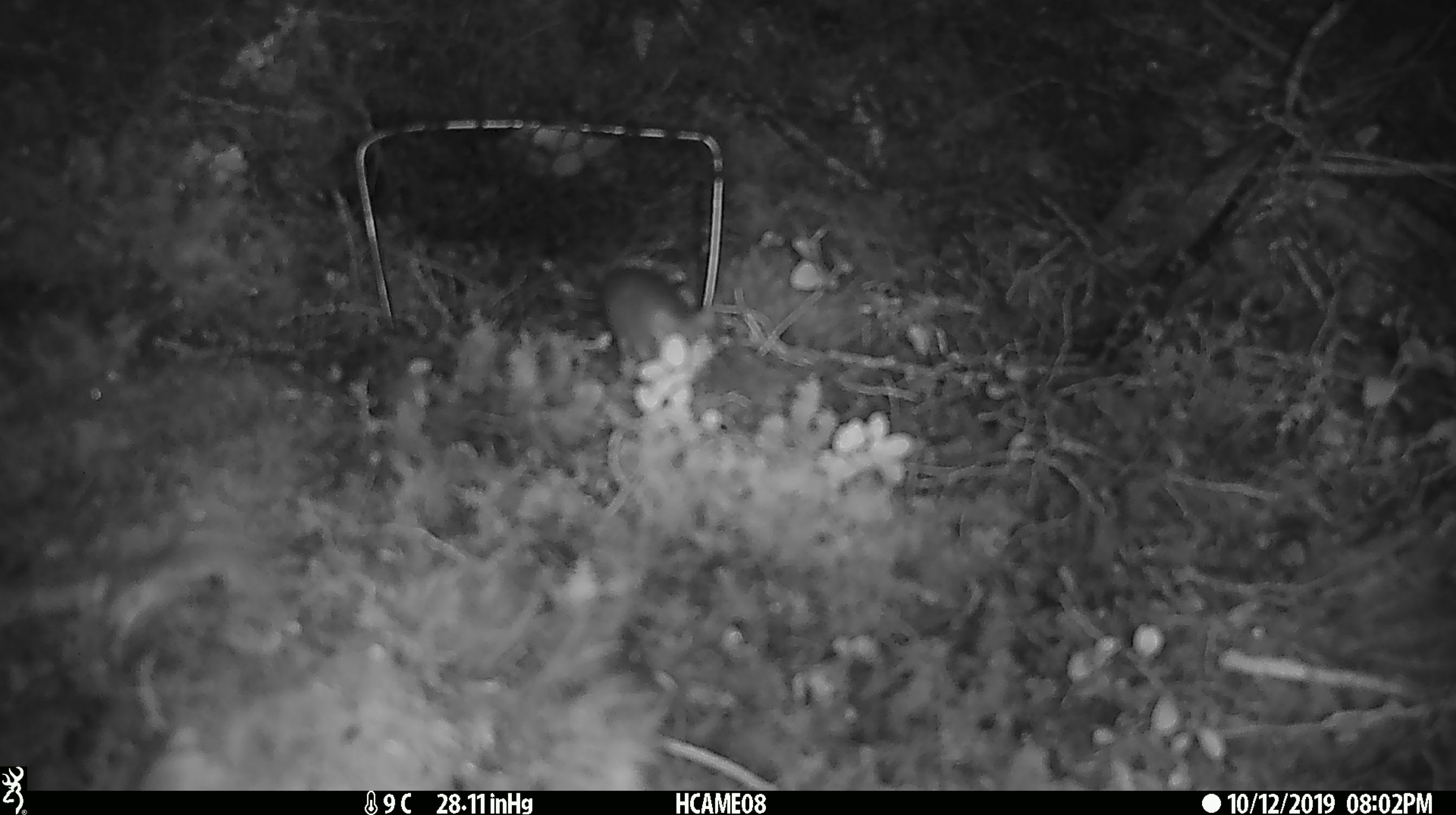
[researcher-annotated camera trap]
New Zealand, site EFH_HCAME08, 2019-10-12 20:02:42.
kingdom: Animalia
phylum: Chordata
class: Mammalia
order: Rodentia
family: Muridae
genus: Mus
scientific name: Mus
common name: mouse